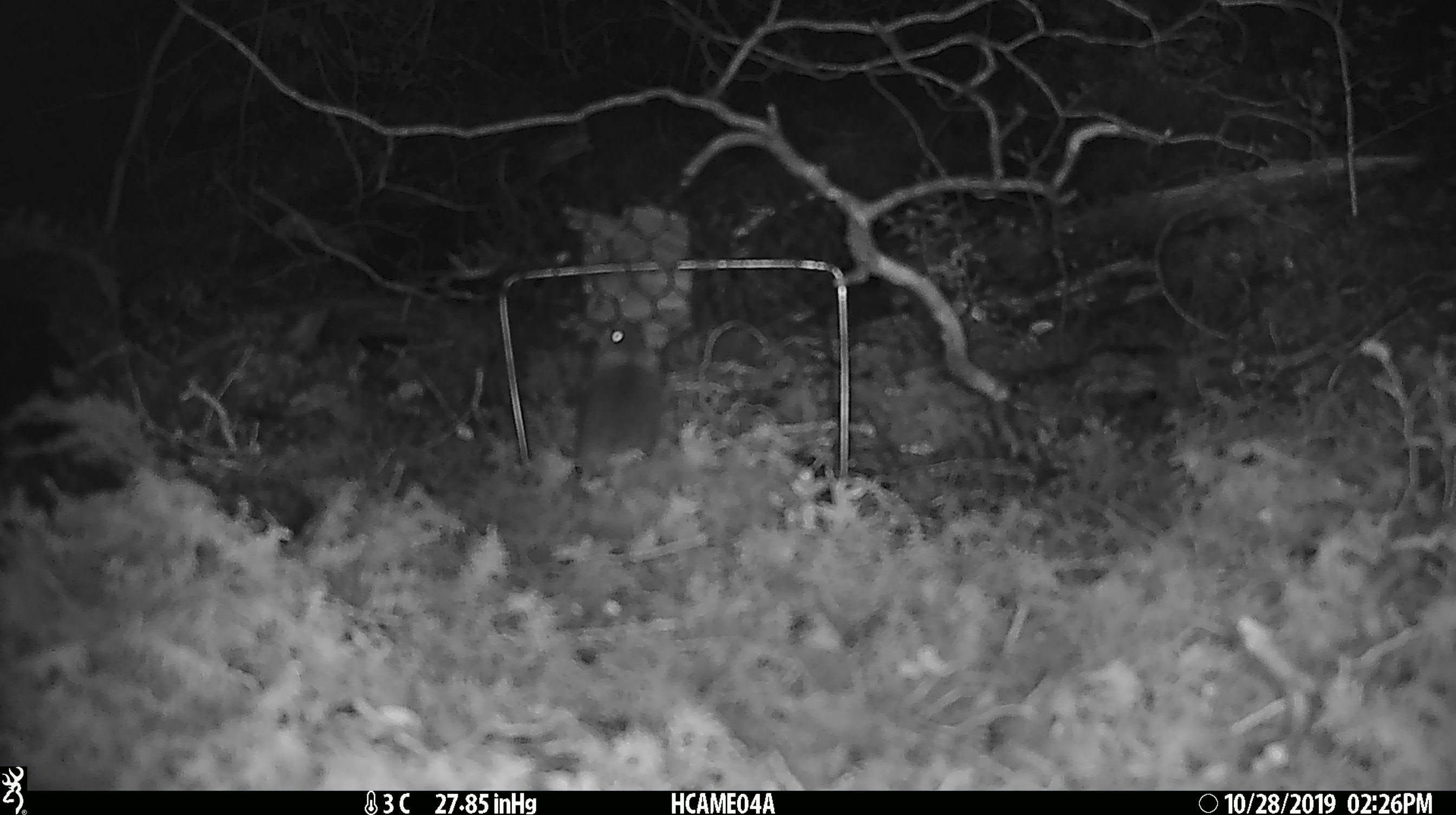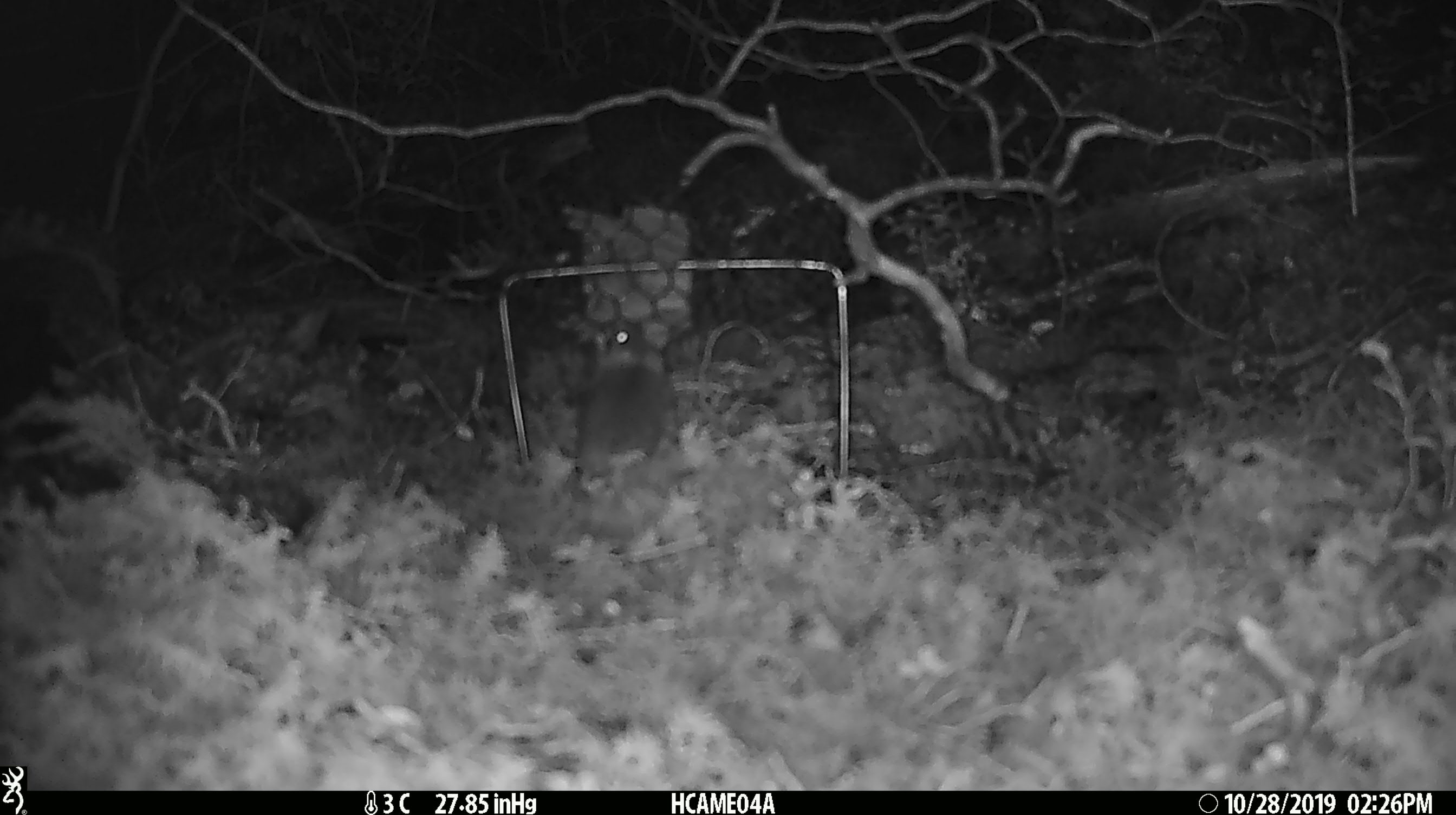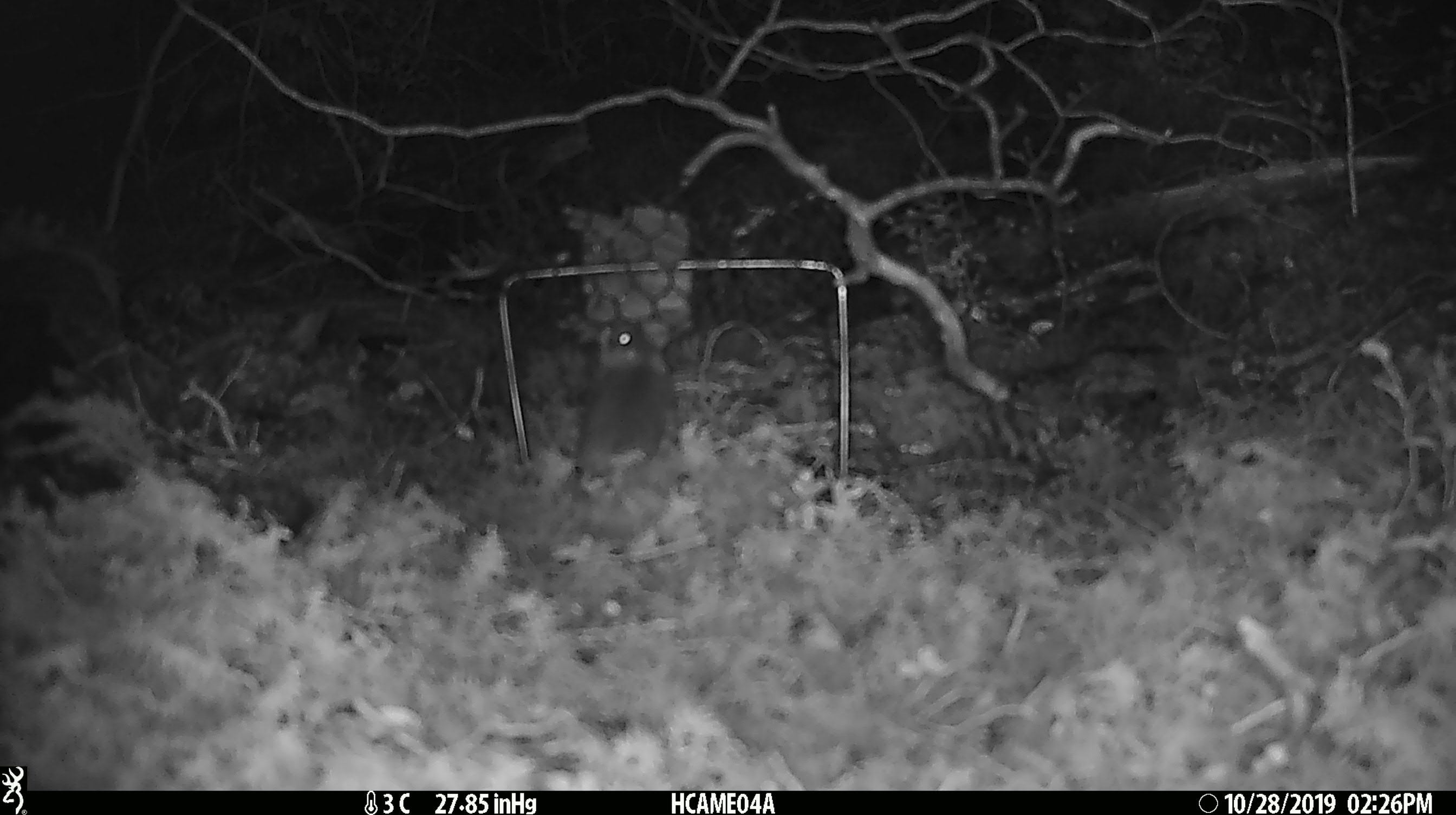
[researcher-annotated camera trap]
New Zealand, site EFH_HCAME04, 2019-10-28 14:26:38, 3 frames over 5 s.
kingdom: Animalia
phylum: Chordata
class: Mammalia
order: Rodentia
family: Muridae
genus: Mus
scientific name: Mus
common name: mouse